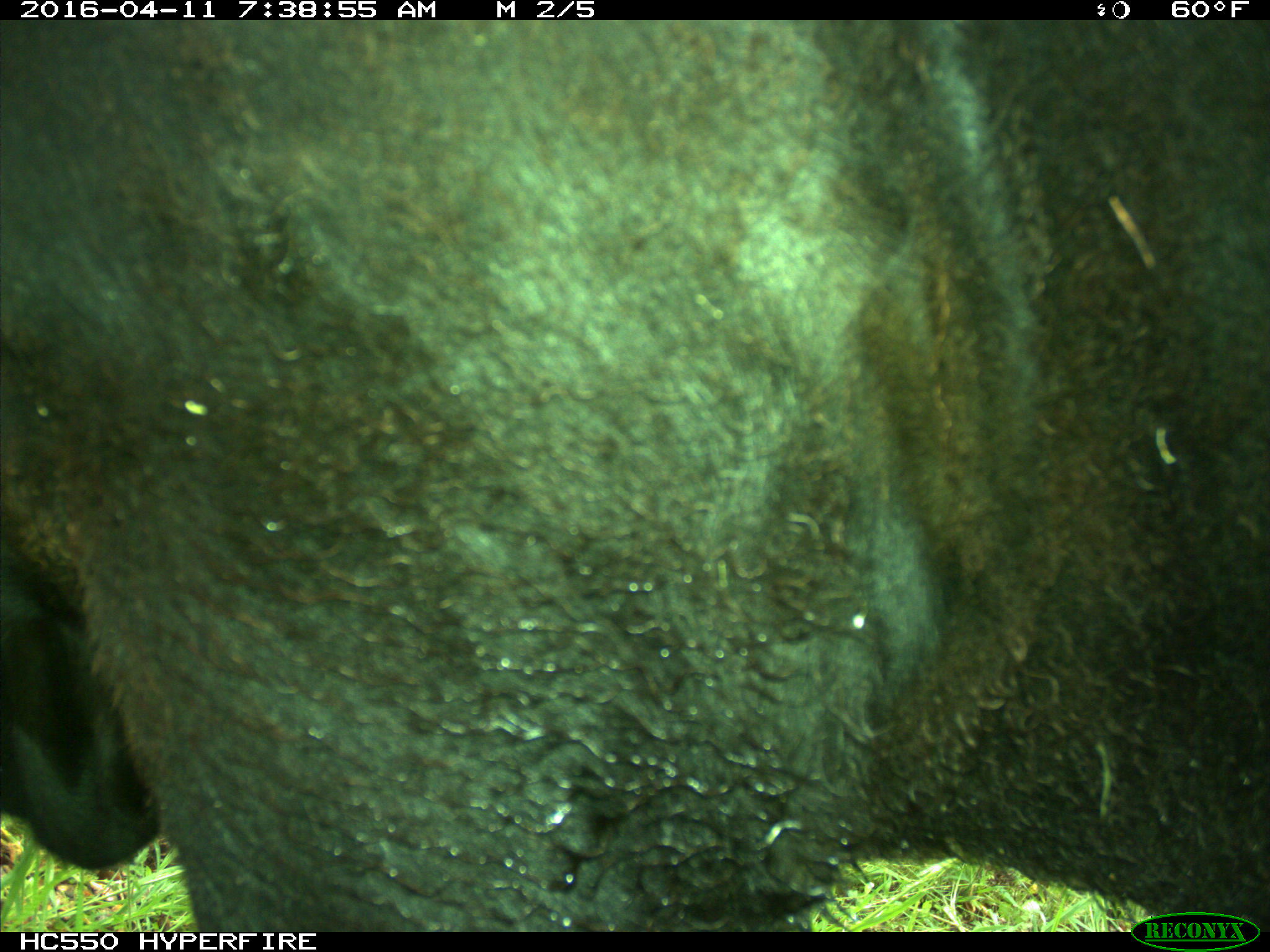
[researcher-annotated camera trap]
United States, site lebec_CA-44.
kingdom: Animalia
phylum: Chordata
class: Mammalia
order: Artiodactyla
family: Bovidae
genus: Bos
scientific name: Bos taurus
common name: domestic cow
Bos taurus (domestic cow).